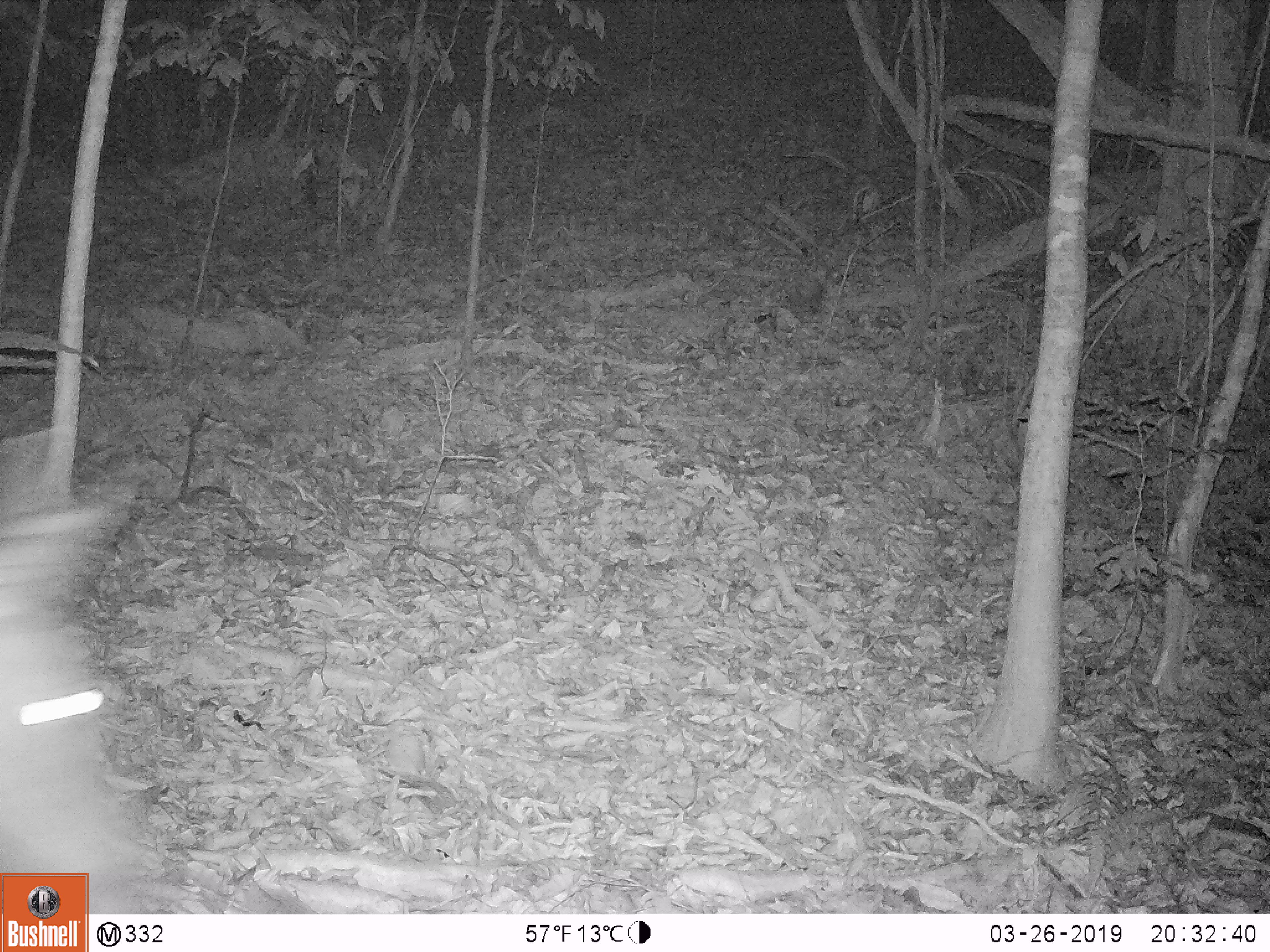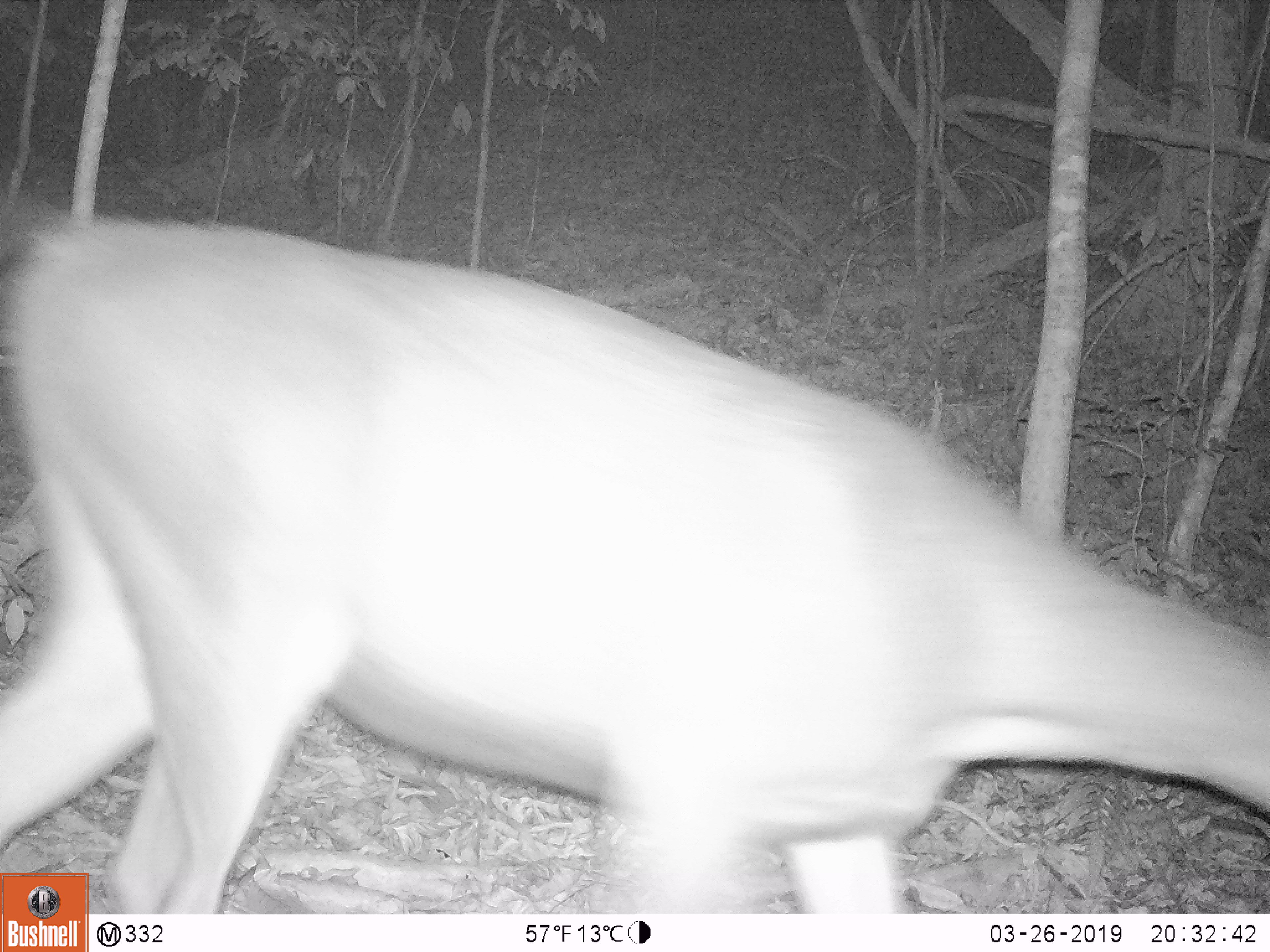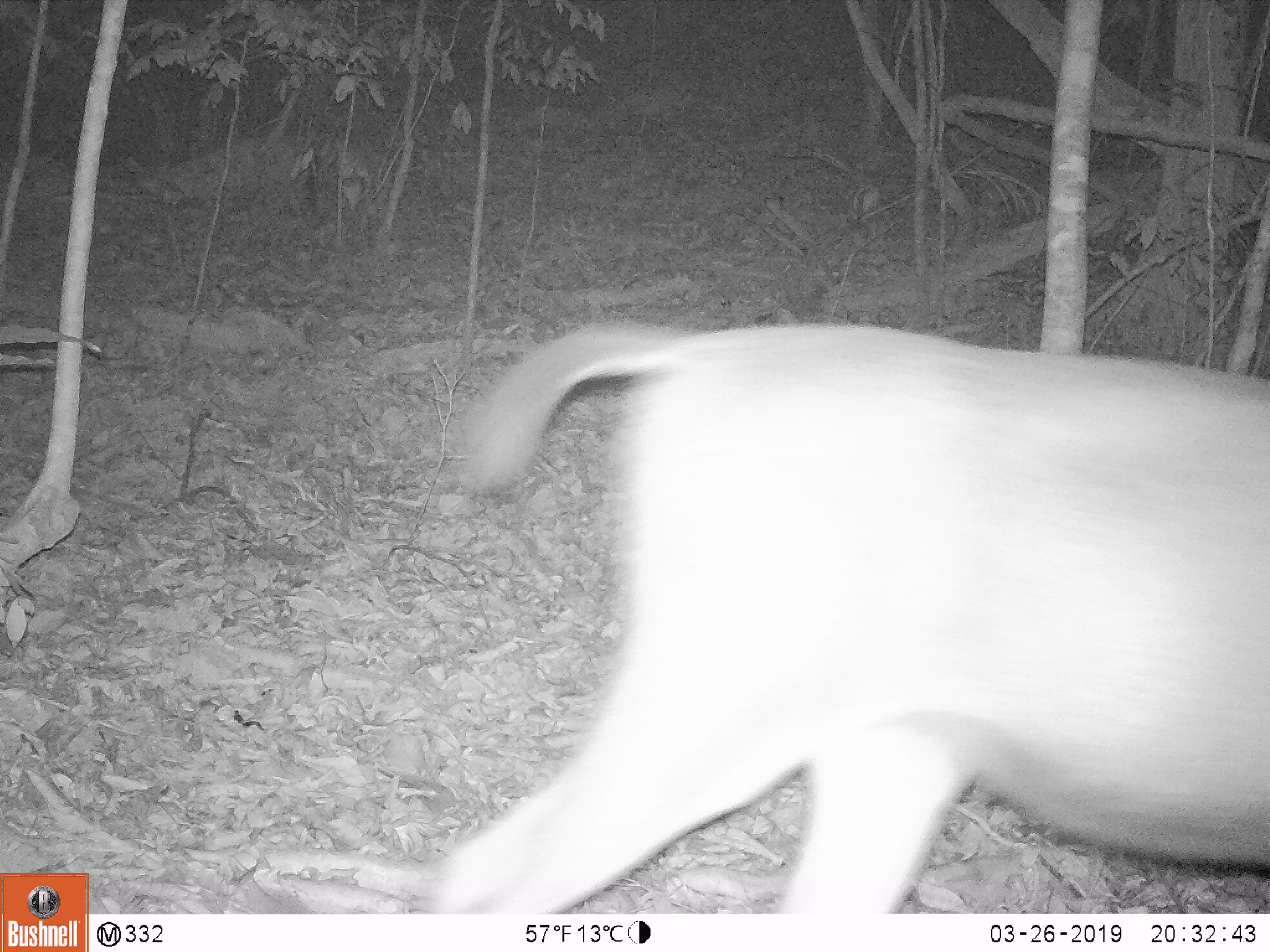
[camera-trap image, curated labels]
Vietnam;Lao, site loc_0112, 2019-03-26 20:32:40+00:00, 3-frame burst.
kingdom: Animalia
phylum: Chordata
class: Mammalia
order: Artiodactyla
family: Cervidae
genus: Rusa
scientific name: Rusa unicolor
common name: sambar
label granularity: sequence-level